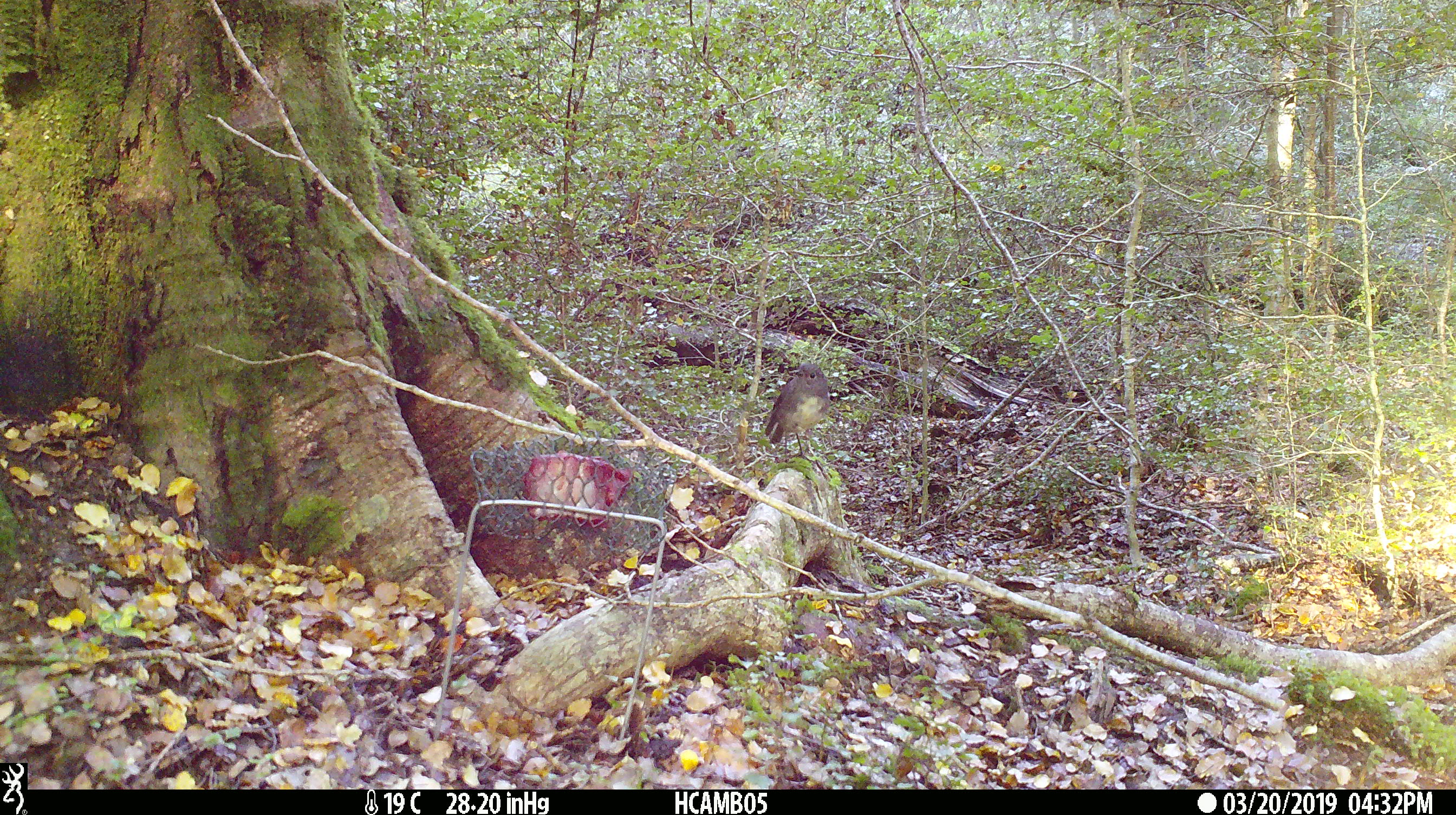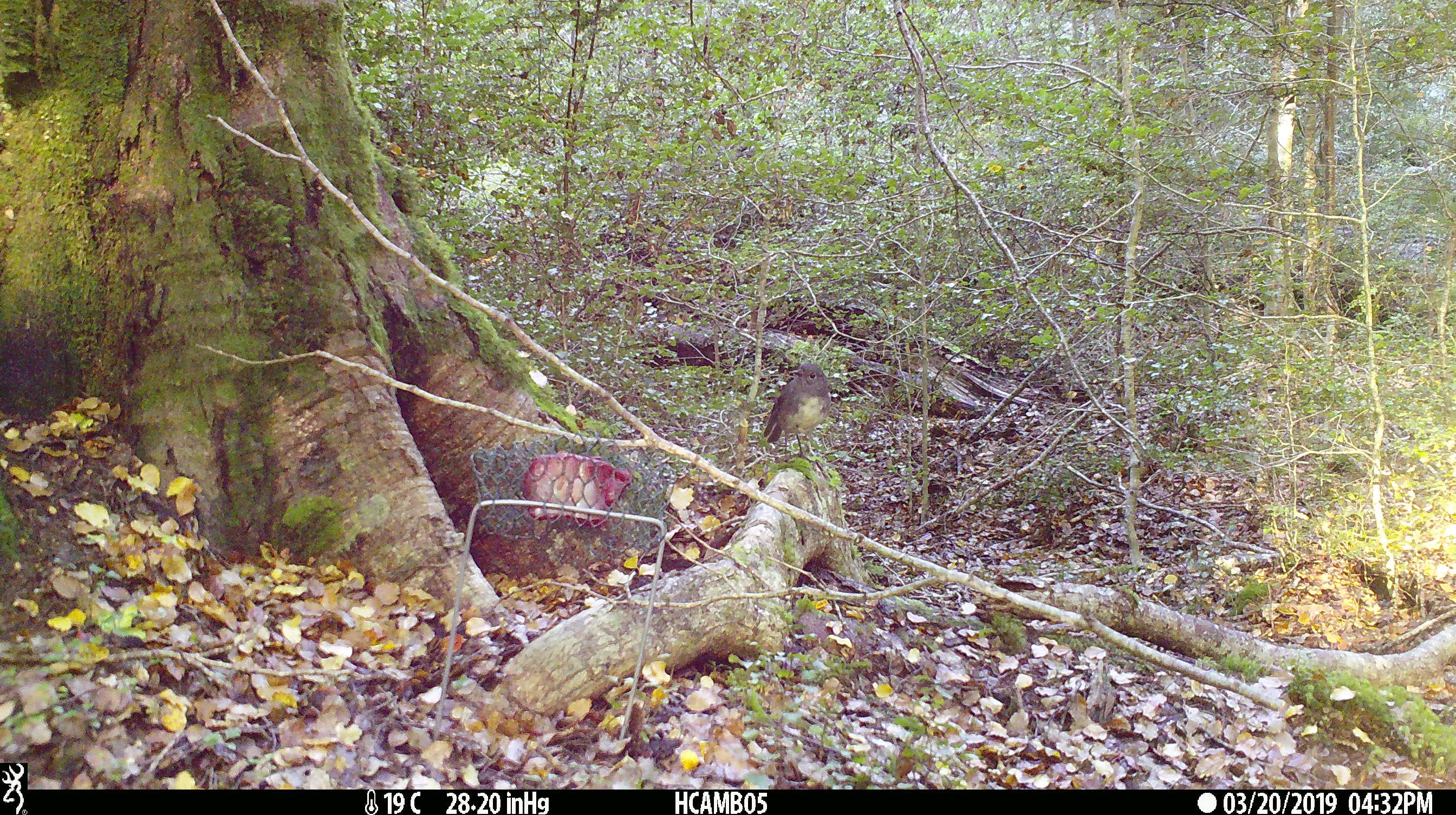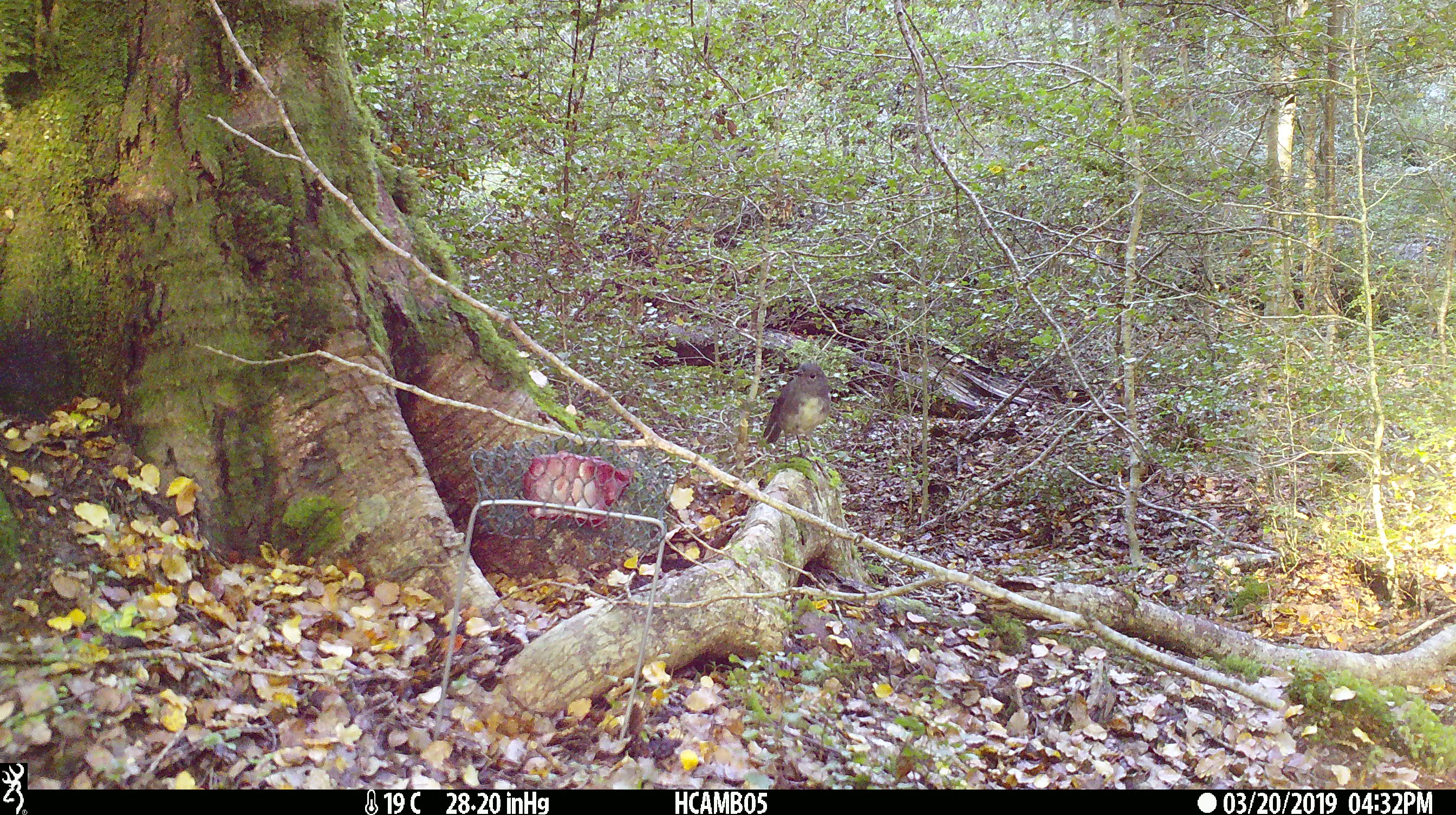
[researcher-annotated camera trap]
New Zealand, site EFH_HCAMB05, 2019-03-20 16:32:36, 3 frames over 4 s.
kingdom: Animalia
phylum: Chordata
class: Aves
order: Passeriformes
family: Petroicidae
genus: Petroica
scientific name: Petroica australis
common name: new zealand robin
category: robin